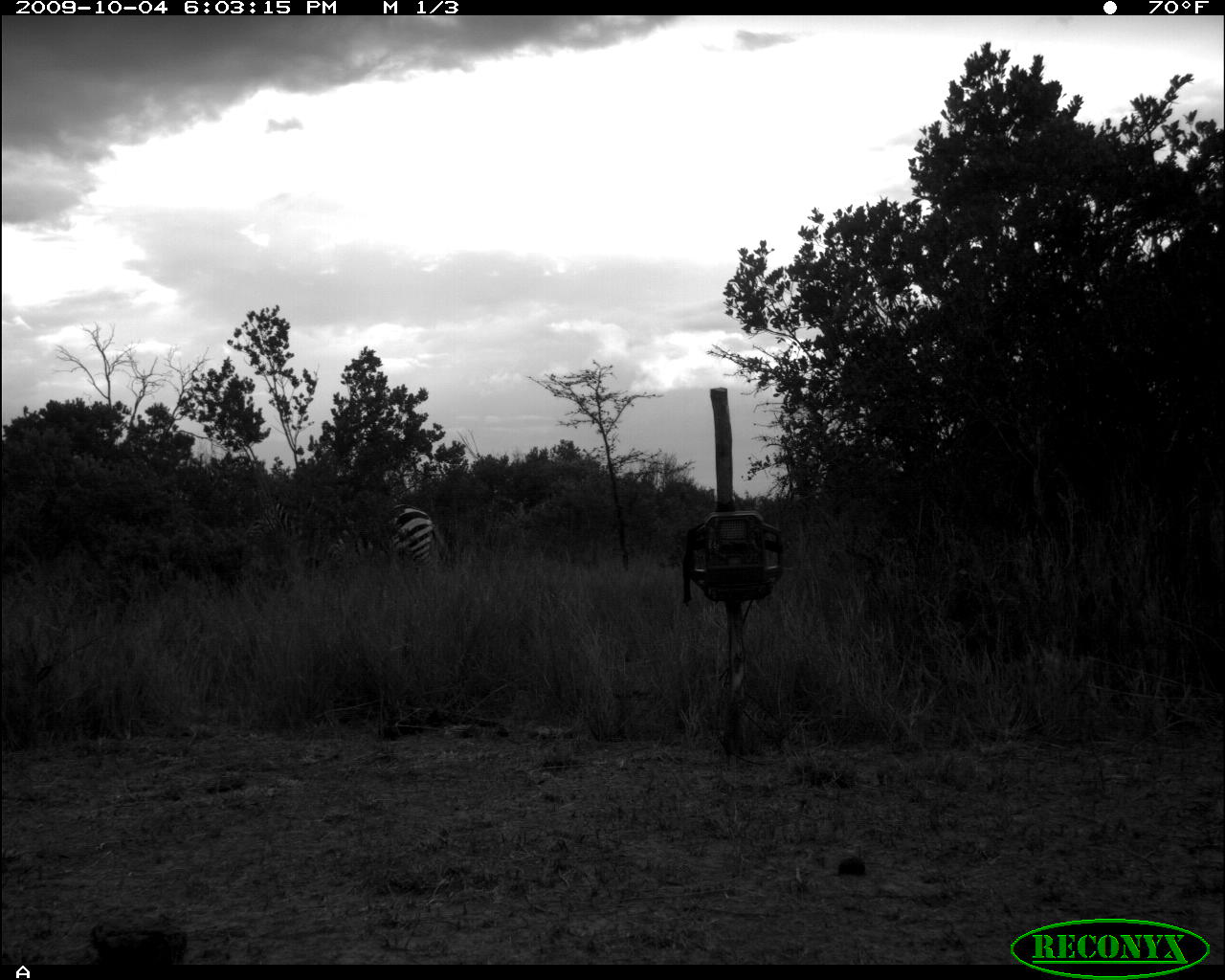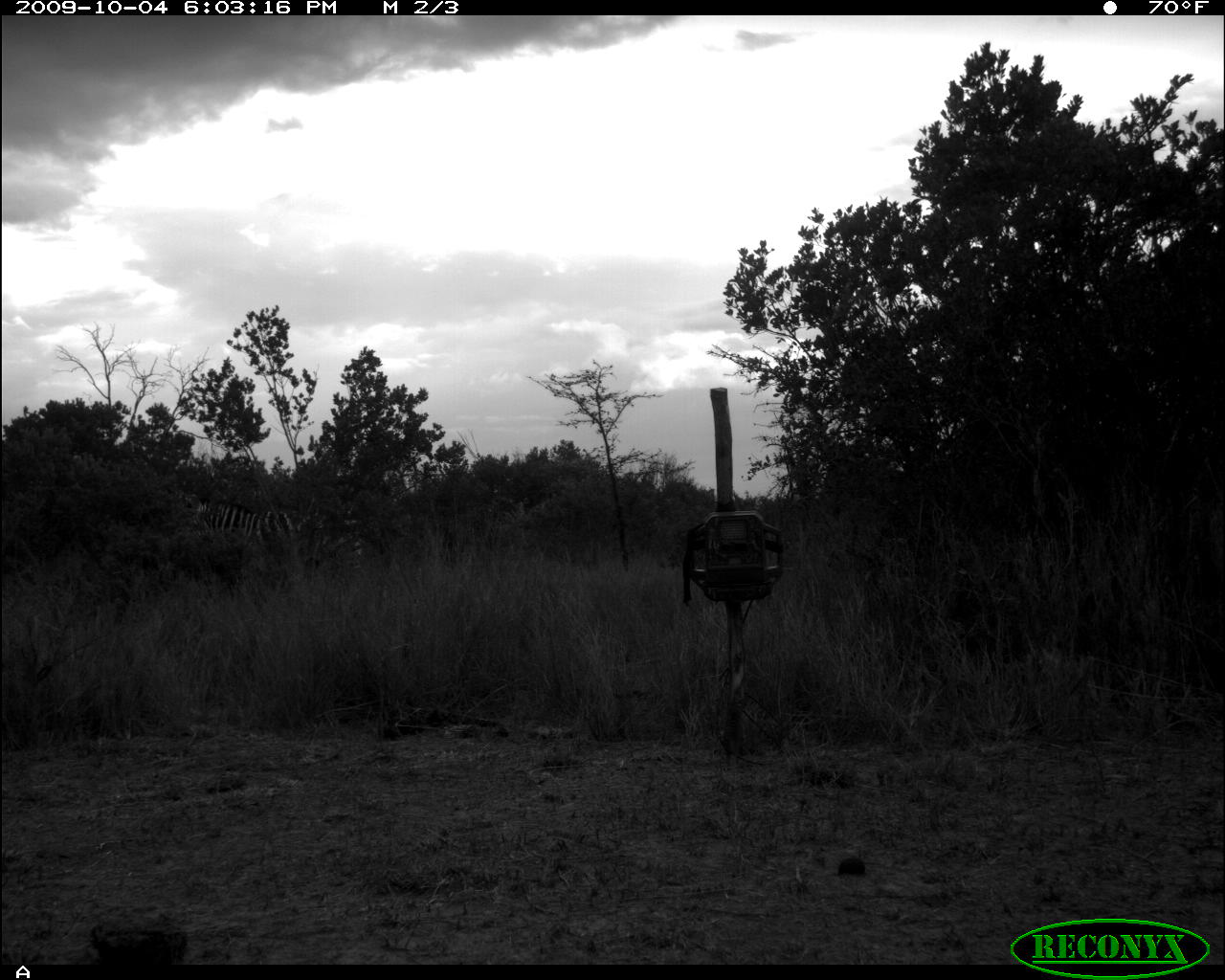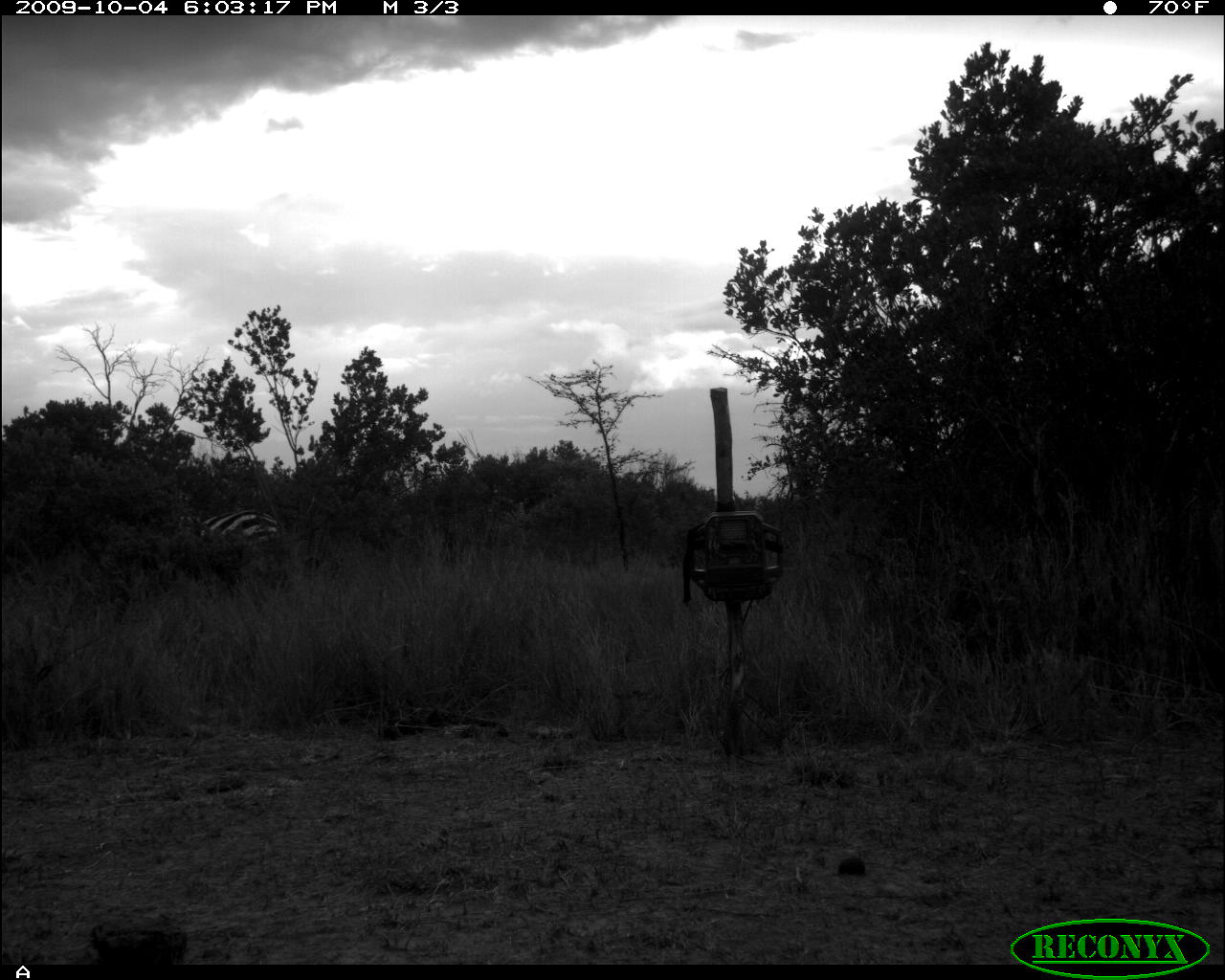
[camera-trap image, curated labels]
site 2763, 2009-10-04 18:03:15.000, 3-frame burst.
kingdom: Animalia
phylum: Chordata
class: Mammalia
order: Perissodactyla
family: Equidae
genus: Equus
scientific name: Equus quagga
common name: plains zebra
Equus quagga (plains zebra), count 1.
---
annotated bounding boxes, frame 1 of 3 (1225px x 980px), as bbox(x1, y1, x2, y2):
equus quagga: bbox(244, 489, 446, 583)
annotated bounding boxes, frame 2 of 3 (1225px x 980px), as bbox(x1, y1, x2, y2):
equus quagga: bbox(157, 484, 294, 542); bbox(295, 508, 396, 571)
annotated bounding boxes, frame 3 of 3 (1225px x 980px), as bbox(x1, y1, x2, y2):
equus quagga: bbox(178, 494, 283, 540)